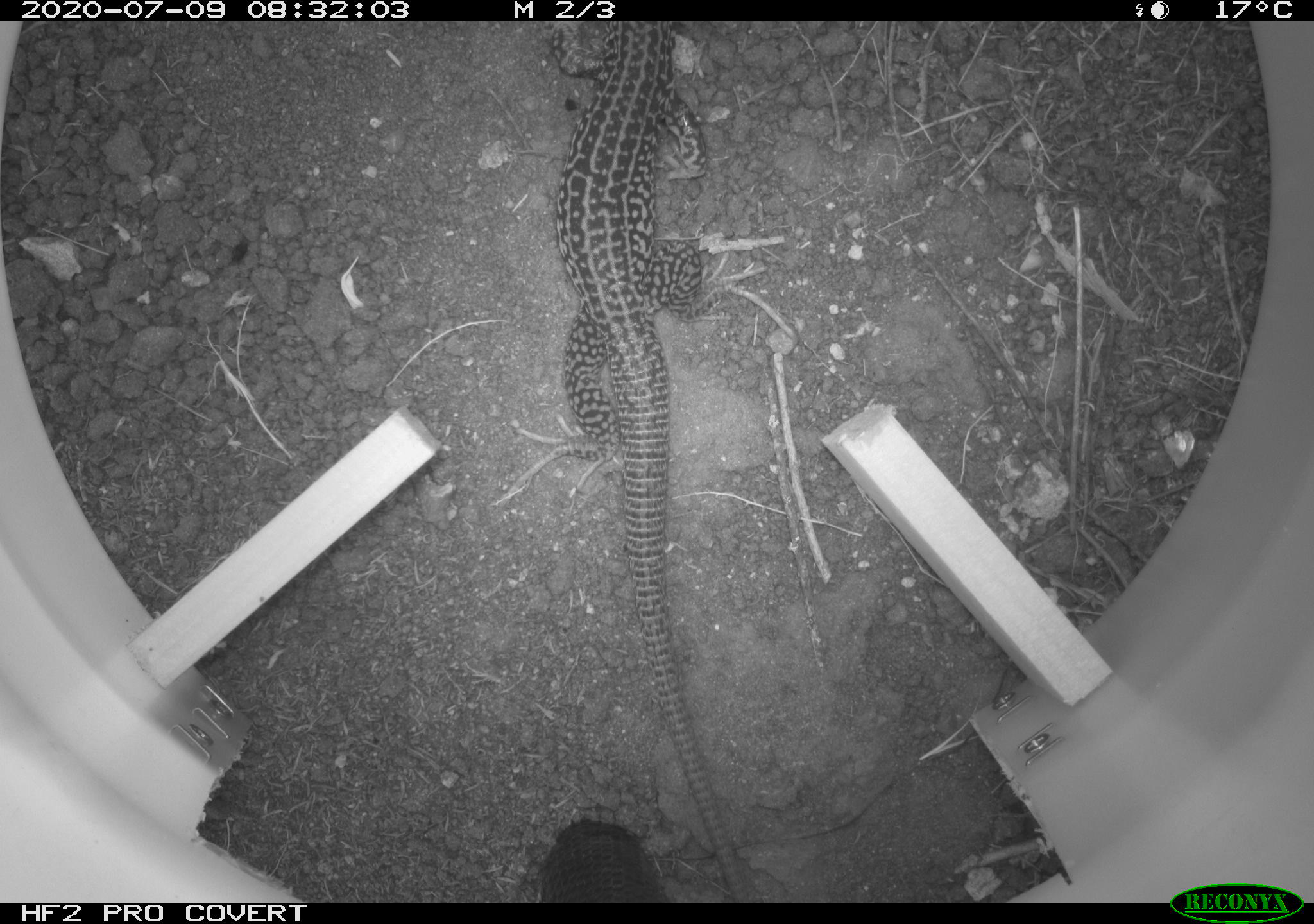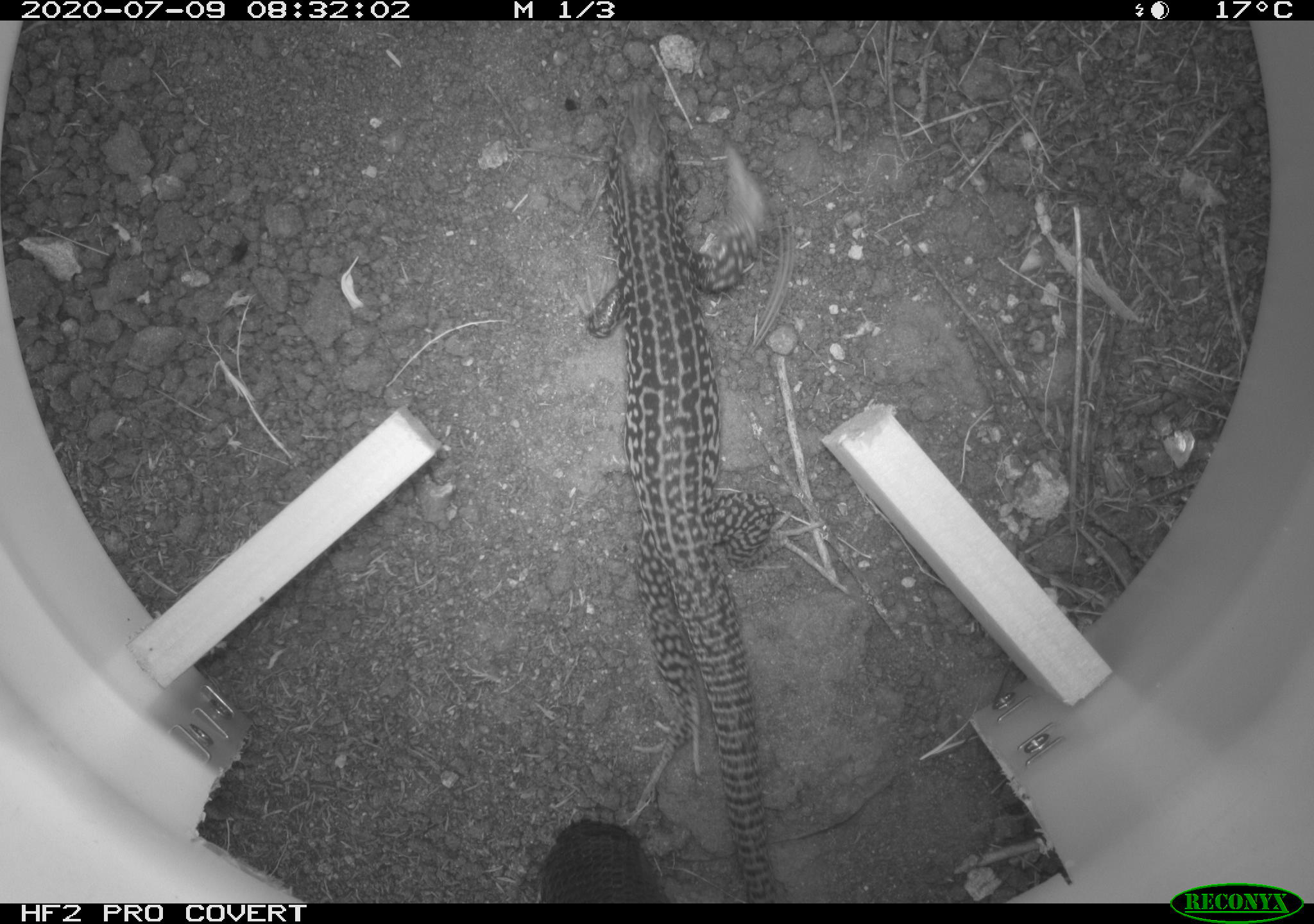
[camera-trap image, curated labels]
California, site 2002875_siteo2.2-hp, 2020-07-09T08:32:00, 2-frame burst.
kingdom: Animalia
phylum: Chordata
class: Reptilia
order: Squamata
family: Teiidae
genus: Aspidoscelis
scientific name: Aspidoscelis tigris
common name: western whiptail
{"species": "western whiptail (Aspidoscelis tigris)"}